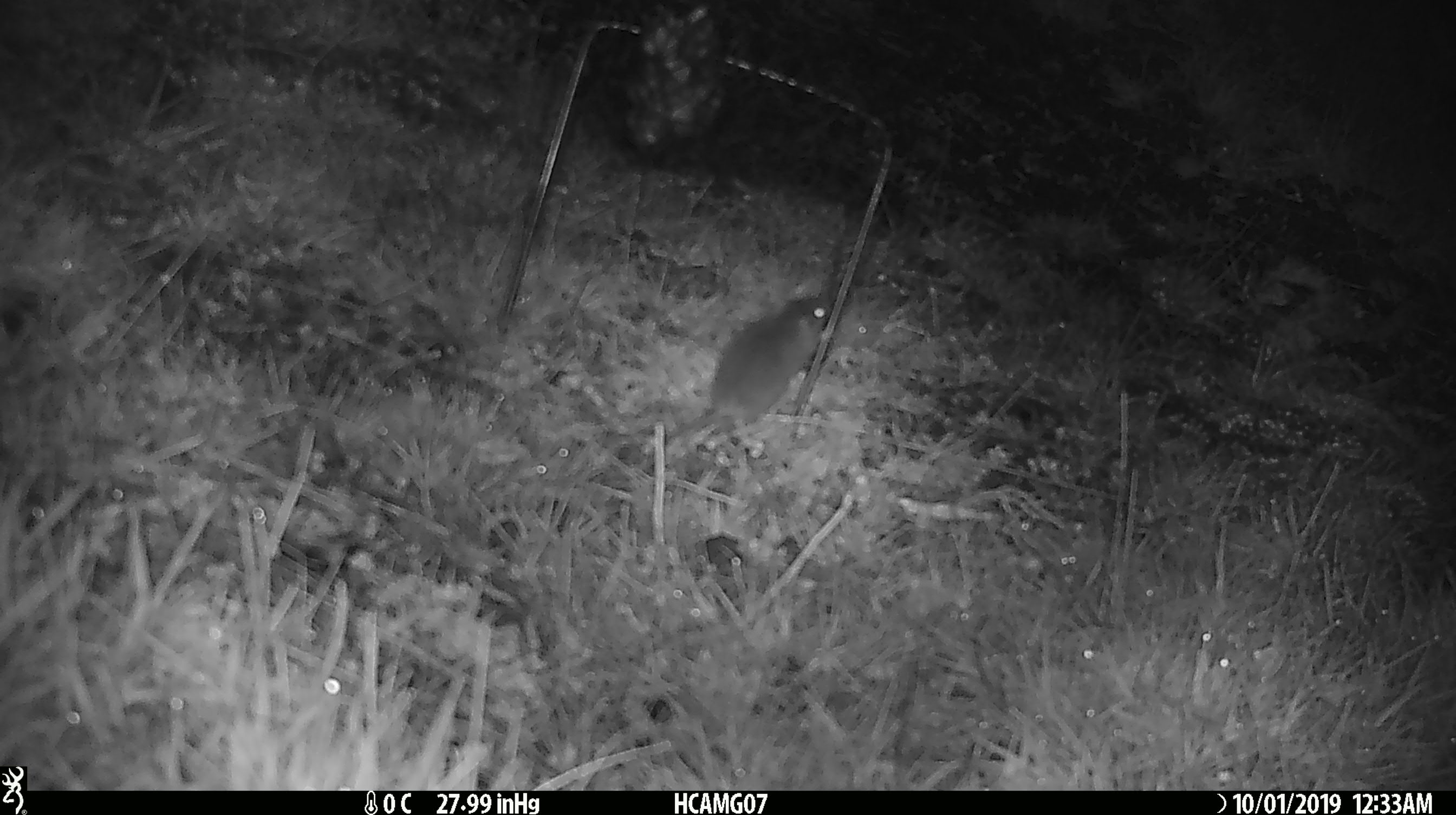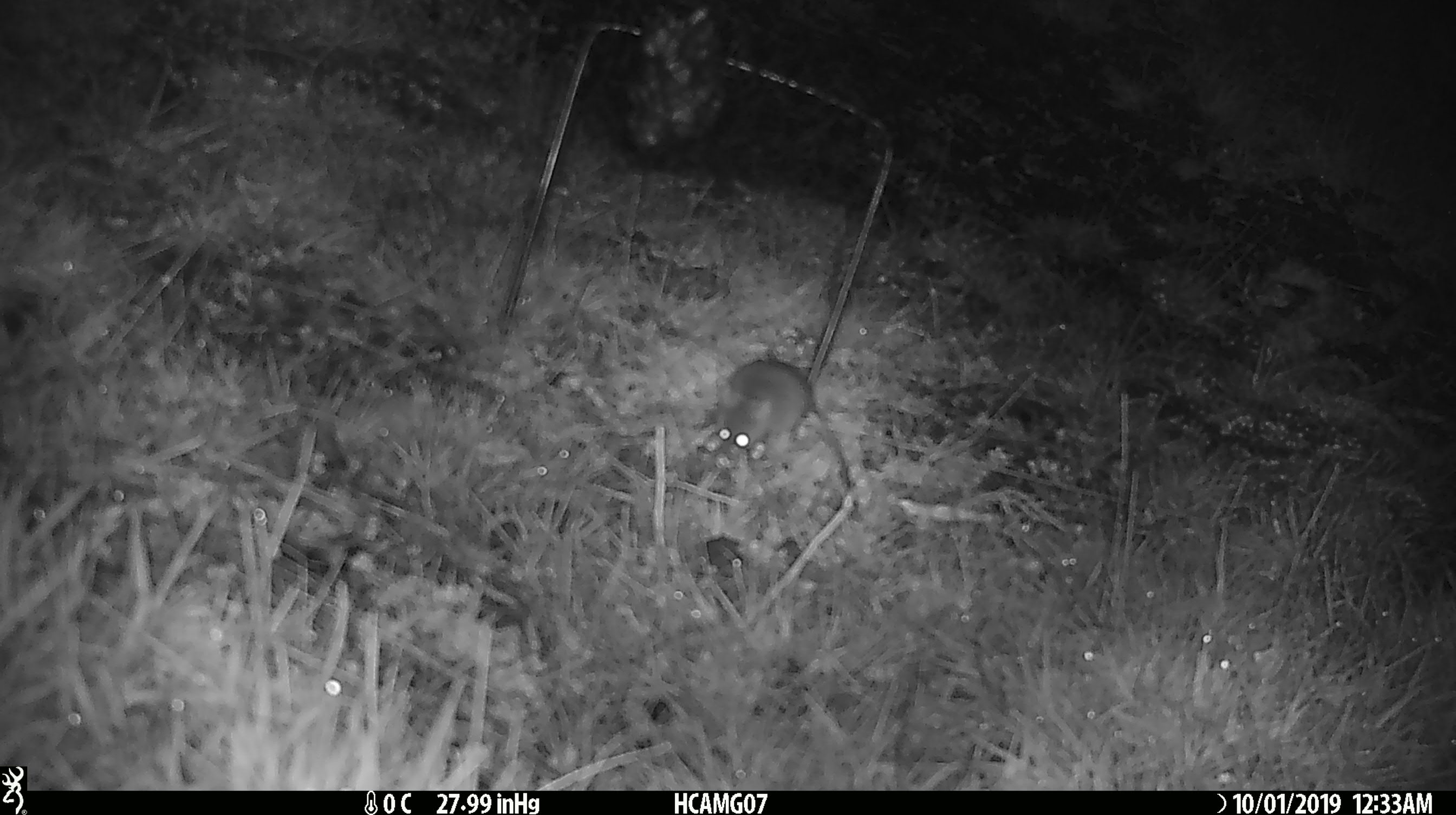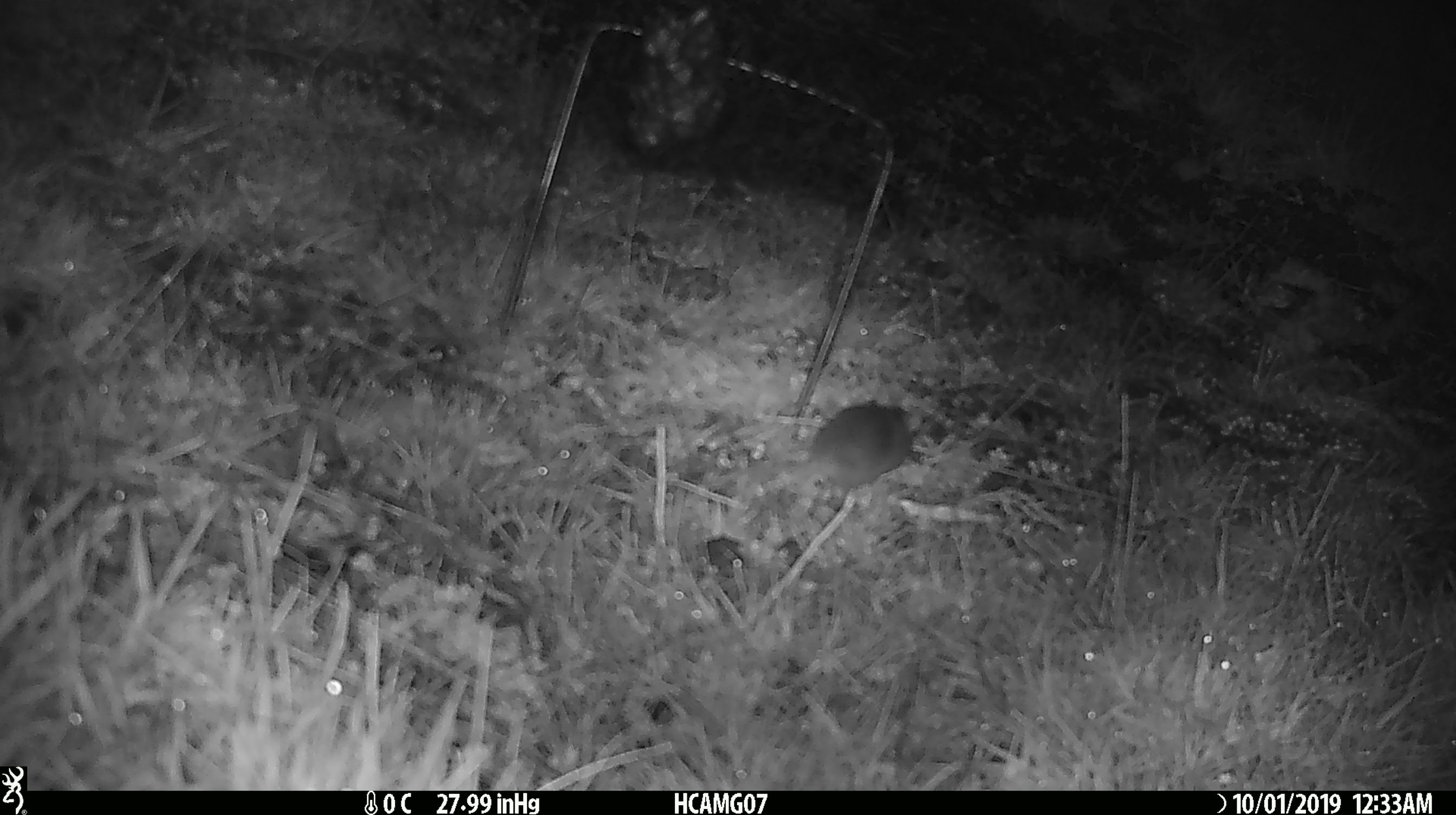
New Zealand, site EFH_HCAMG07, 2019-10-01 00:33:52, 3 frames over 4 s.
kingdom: Animalia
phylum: Chordata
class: Mammalia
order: Rodentia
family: Muridae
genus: Mus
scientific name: Mus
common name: mouse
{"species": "mouse (Mus)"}